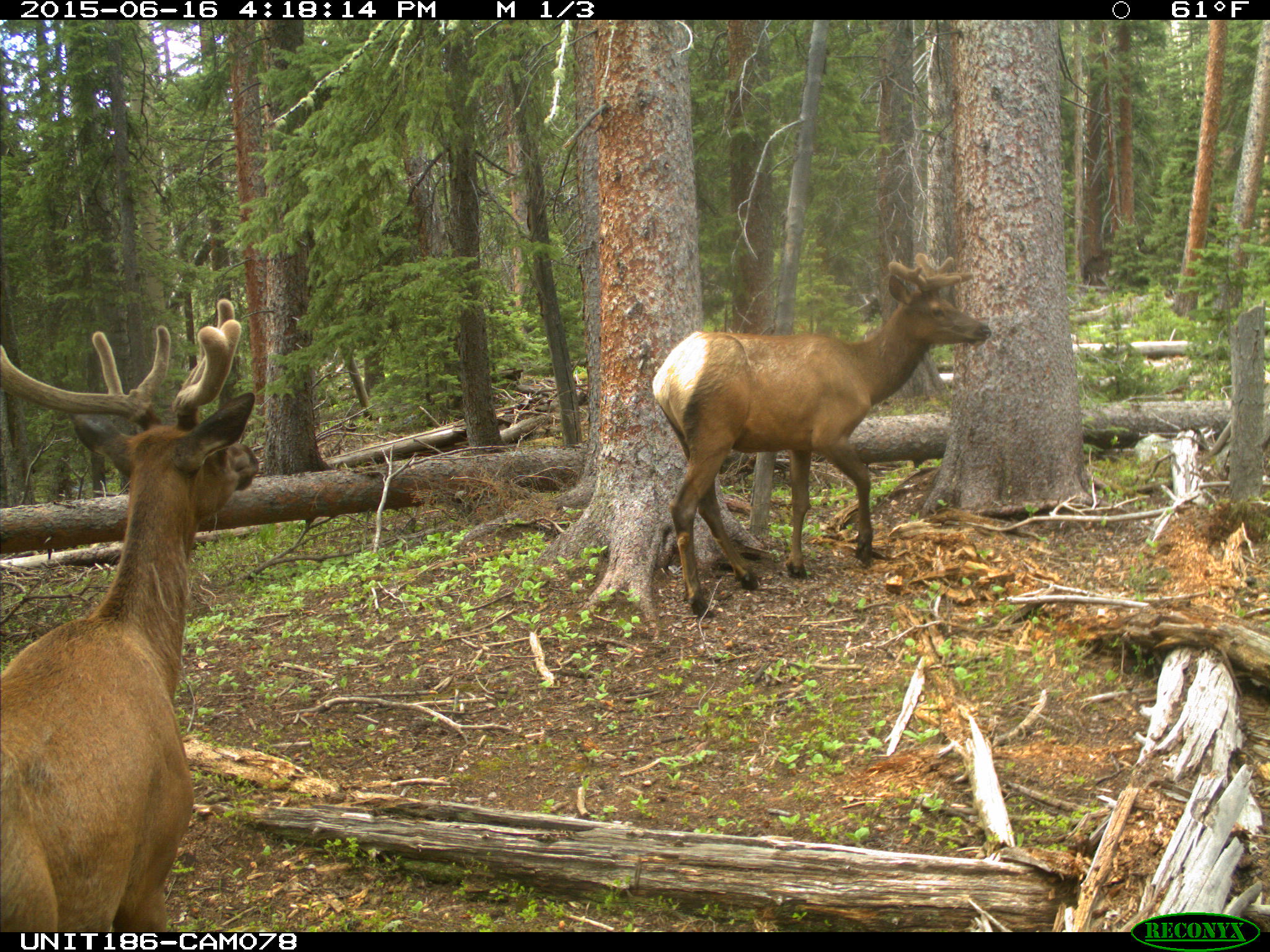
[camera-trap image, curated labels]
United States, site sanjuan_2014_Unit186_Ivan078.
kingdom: Animalia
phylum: Chordata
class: Mammalia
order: Artiodactyla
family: Cervidae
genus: Cervus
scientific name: Cervus elaphus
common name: red deer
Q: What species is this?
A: Cervus elaphus (red deer).